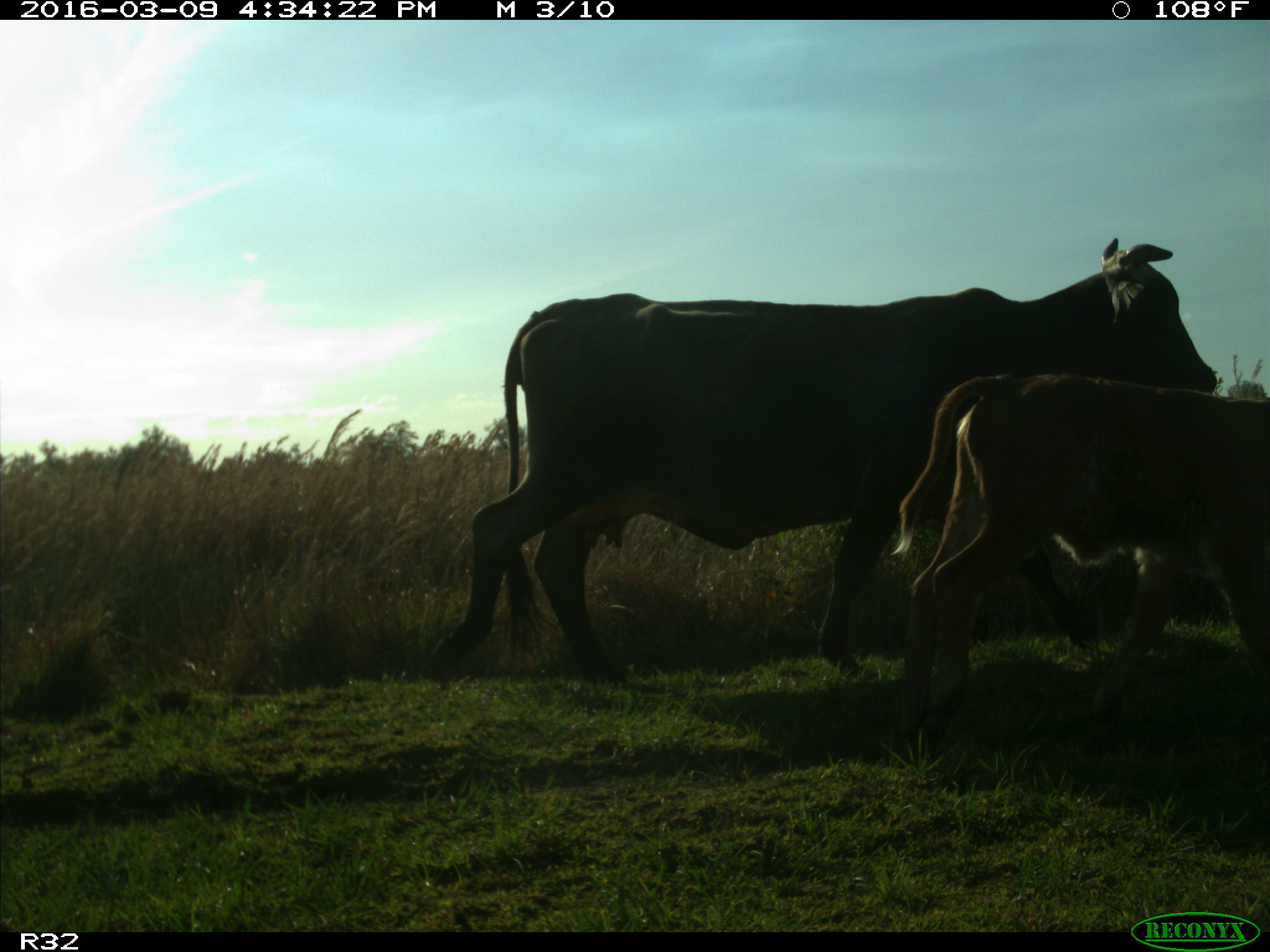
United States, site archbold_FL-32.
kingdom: Animalia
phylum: Chordata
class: Mammalia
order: Artiodactyla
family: Bovidae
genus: Bos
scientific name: Bos taurus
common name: domestic cow